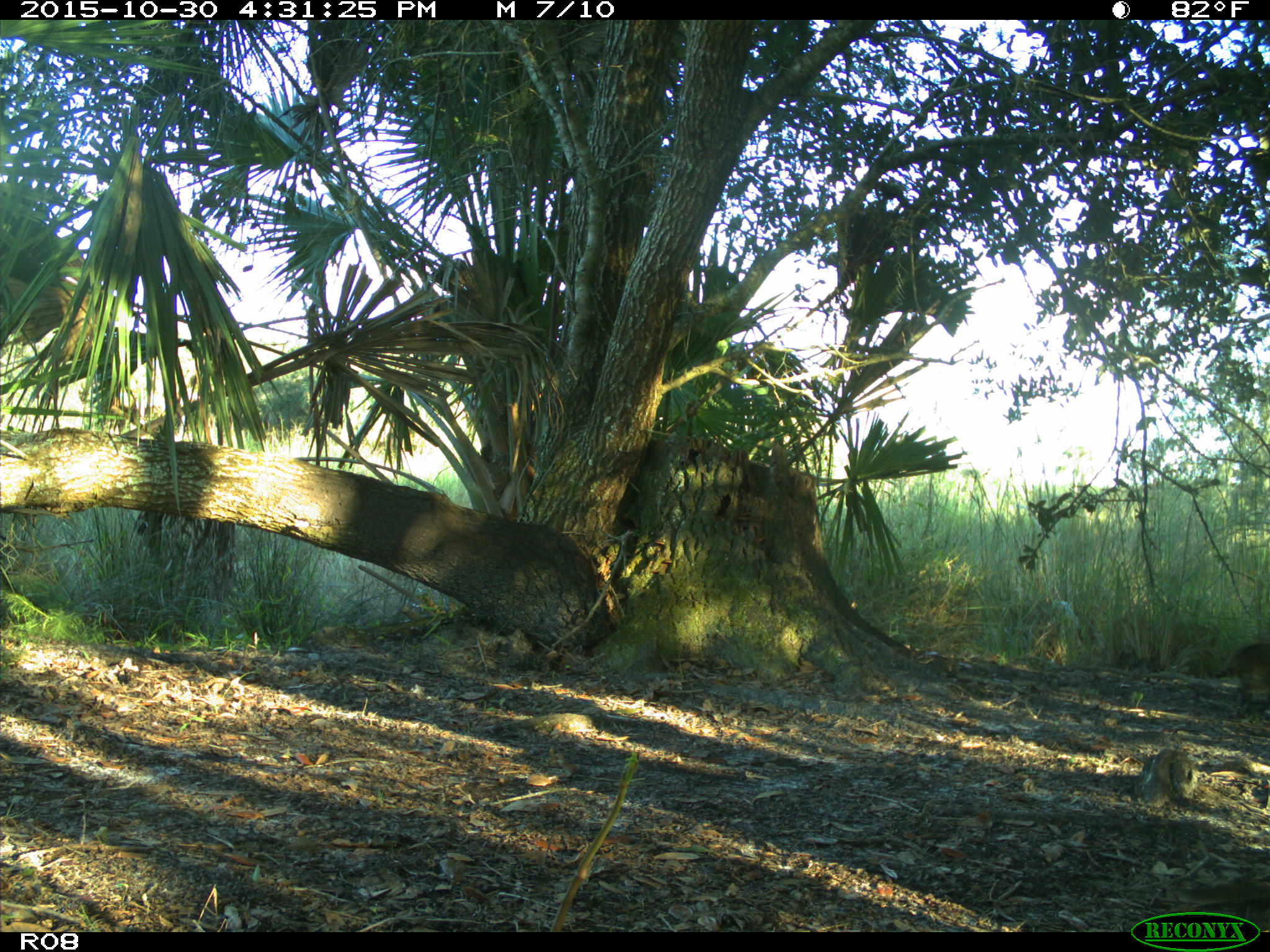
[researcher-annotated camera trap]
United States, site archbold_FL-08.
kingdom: Animalia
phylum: Chordata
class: Mammalia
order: Carnivora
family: Procyonidae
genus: Procyon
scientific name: Procyon lotor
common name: common raccoon